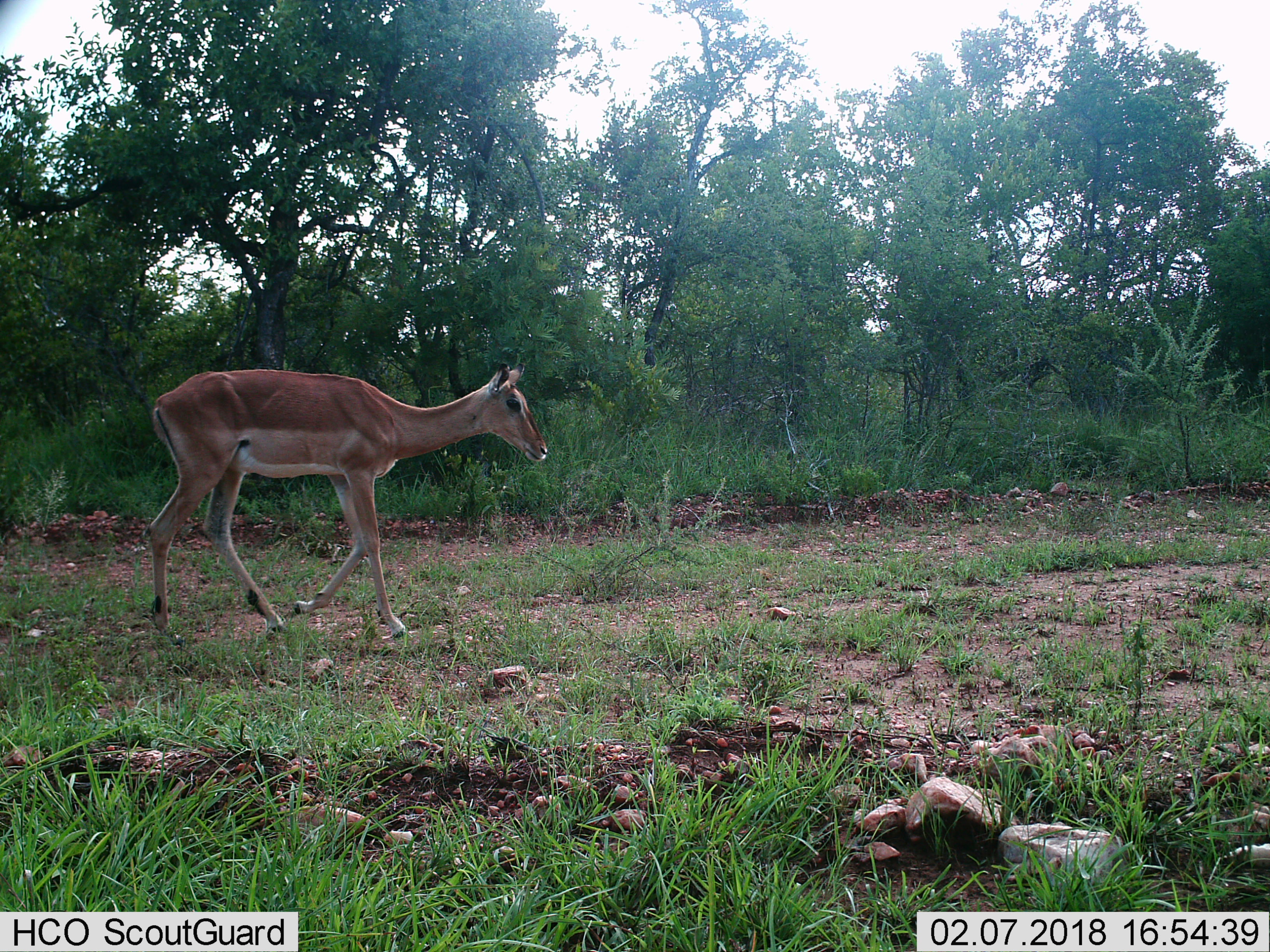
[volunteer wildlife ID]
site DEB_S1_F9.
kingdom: Animalia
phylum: Chordata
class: Mammalia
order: Artiodactyla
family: Bovidae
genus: Aepyceros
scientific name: Aepyceros melampus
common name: impala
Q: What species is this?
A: Impala (Aepyceros melampus).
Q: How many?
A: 1.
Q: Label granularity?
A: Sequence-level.